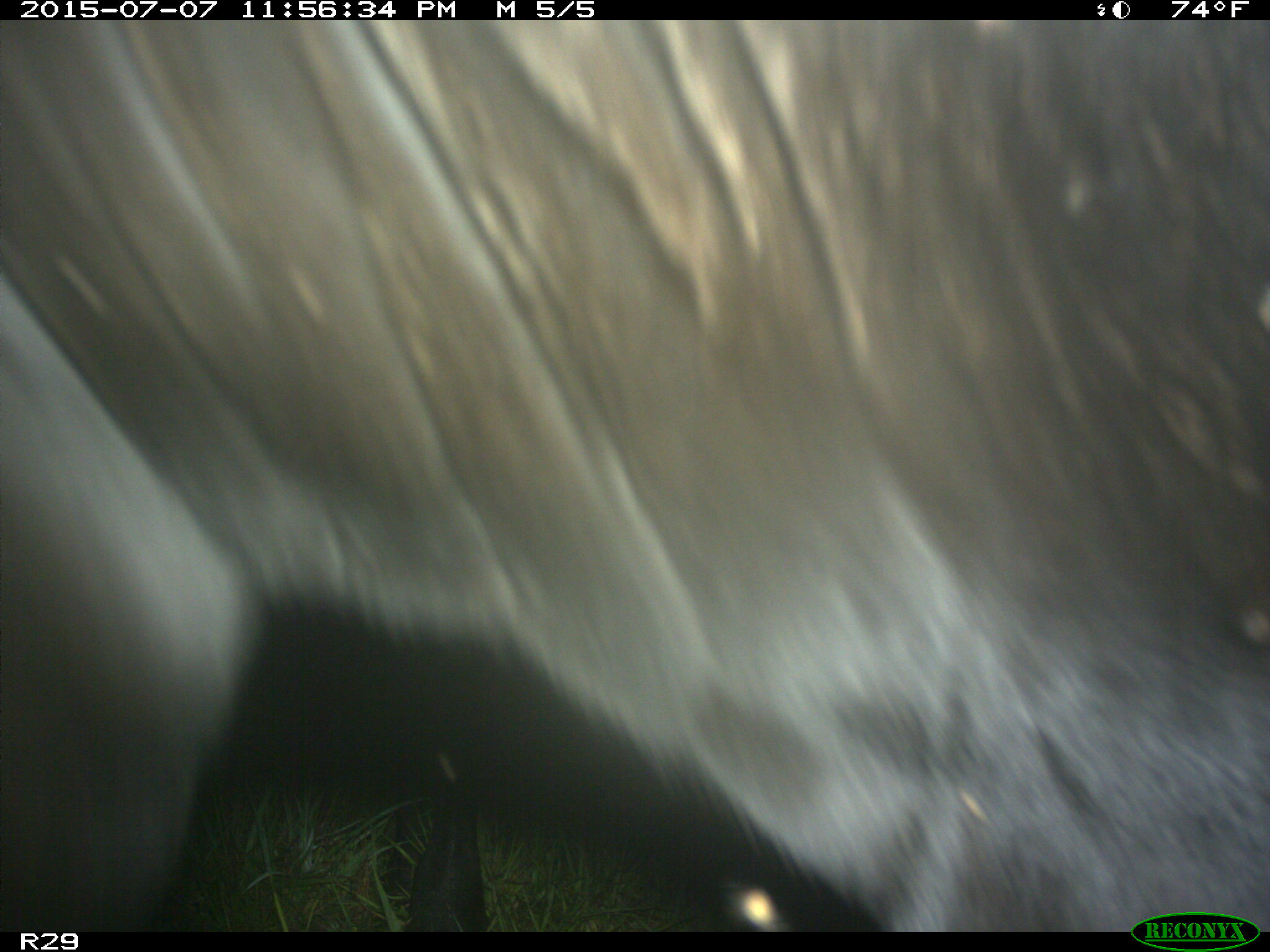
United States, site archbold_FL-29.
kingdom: Animalia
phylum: Chordata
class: Mammalia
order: Artiodactyla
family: Bovidae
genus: Bos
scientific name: Bos taurus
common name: domestic cow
Bos taurus (domestic cow).